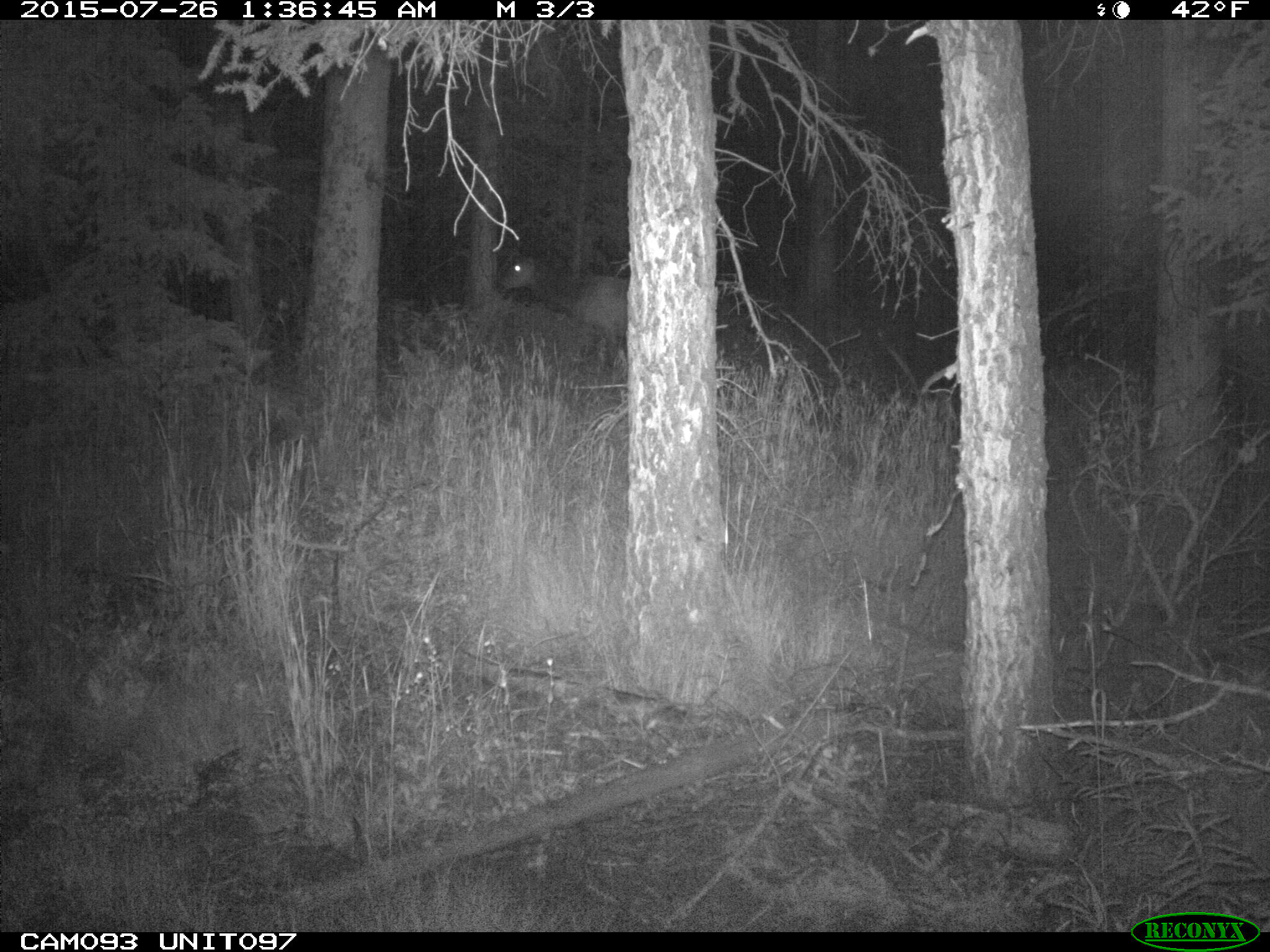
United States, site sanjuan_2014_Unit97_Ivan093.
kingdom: Animalia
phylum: Chordata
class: Mammalia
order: Artiodactyla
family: Cervidae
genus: Cervus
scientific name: Cervus elaphus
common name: red deer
Cervus elaphus (red deer).